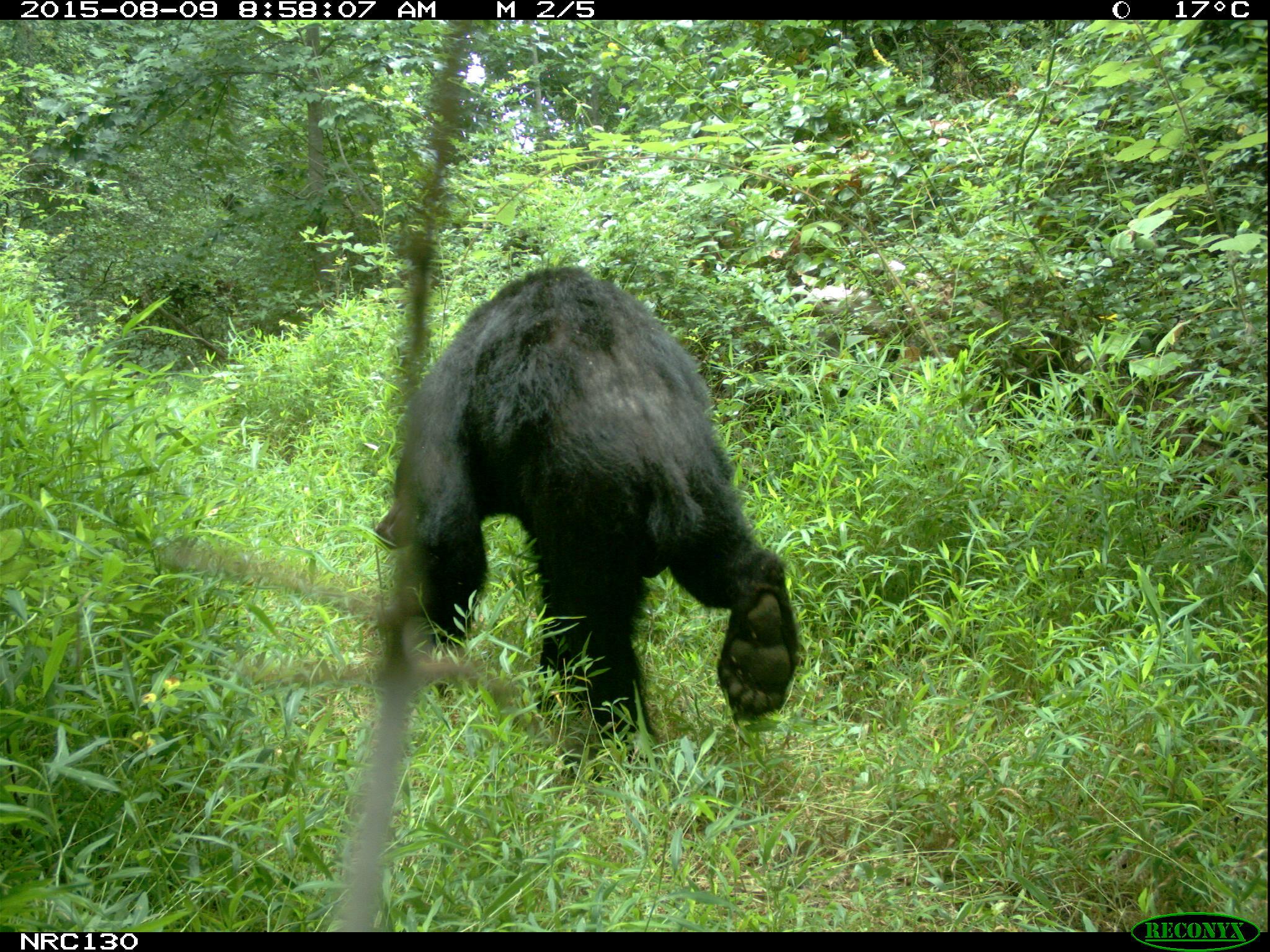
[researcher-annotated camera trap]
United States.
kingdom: Animalia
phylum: Chordata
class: Mammalia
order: Carnivora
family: Ursidae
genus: Ursus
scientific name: Ursus americanus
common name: american black bear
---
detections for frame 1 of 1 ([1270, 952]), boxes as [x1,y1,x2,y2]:
American Black Bear: [375,258,806,750]